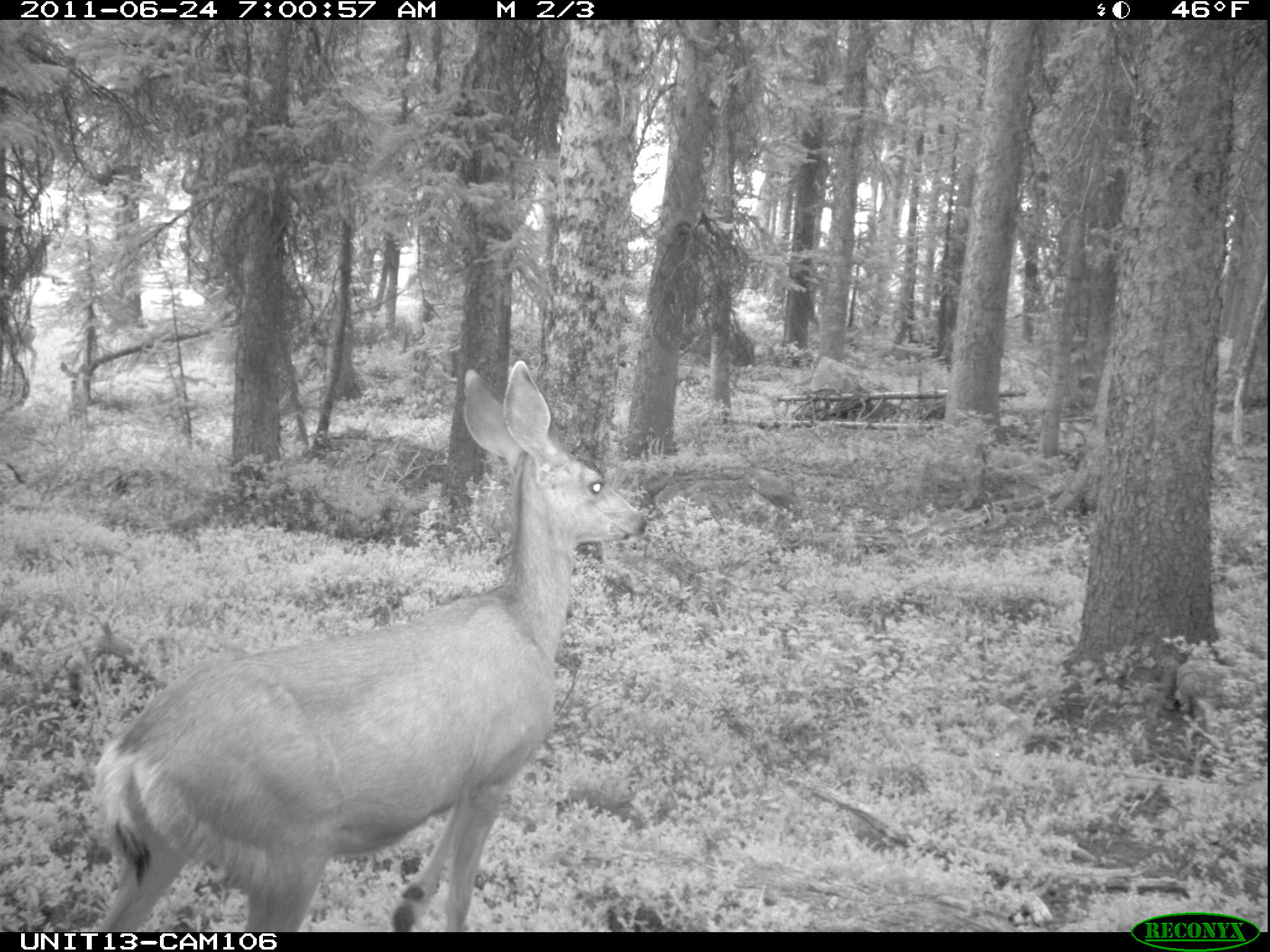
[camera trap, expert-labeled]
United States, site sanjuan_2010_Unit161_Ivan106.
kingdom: Animalia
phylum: Chordata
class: Mammalia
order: Artiodactyla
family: Cervidae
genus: Odocoileus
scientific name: Odocoileus hemionus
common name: mule deer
Odocoileus hemionus (mule deer).